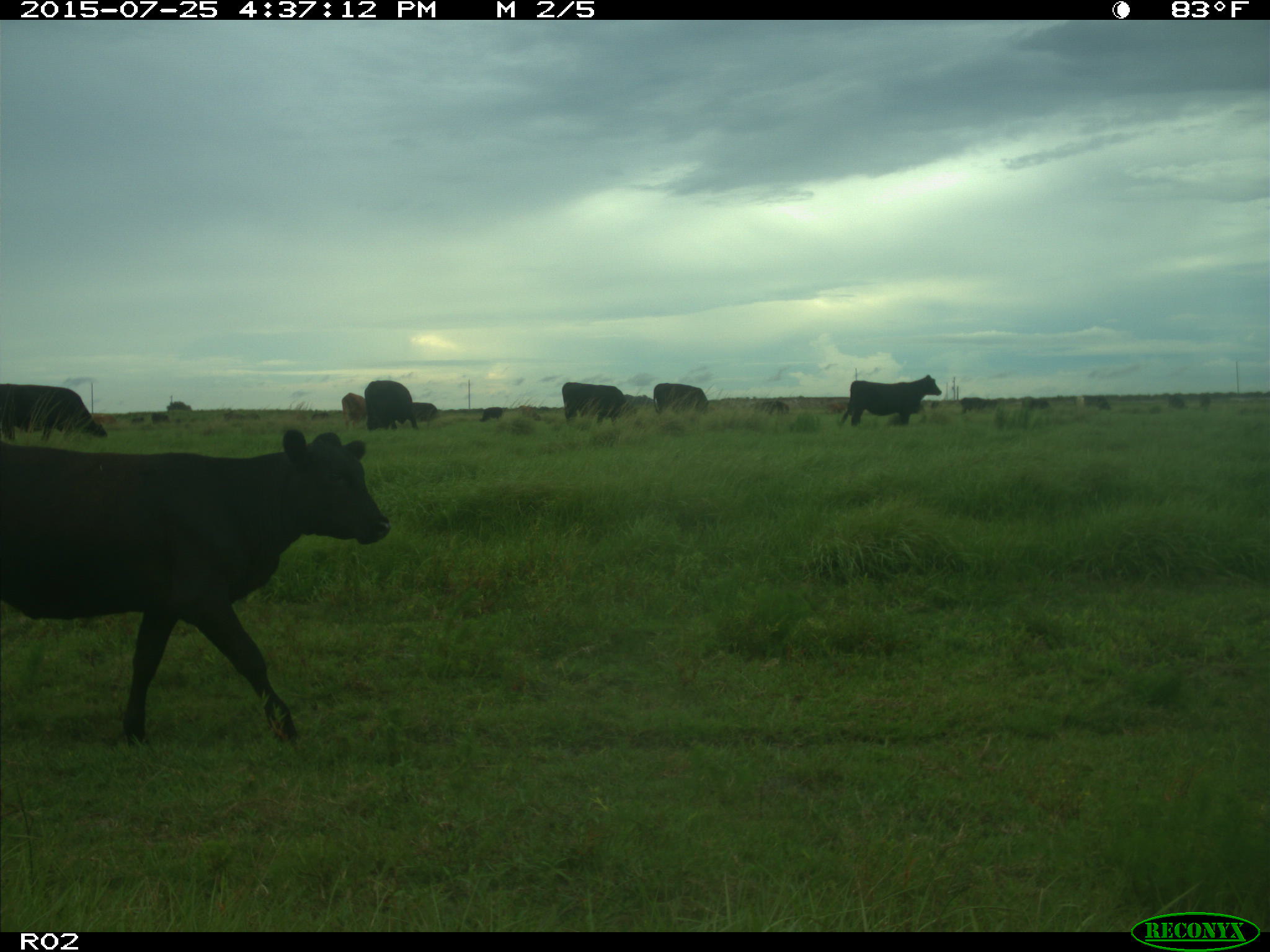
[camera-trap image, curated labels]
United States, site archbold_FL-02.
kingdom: Animalia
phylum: Chordata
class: Mammalia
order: Artiodactyla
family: Bovidae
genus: Bos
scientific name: Bos taurus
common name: domestic cow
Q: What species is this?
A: Bos taurus (domestic cow).